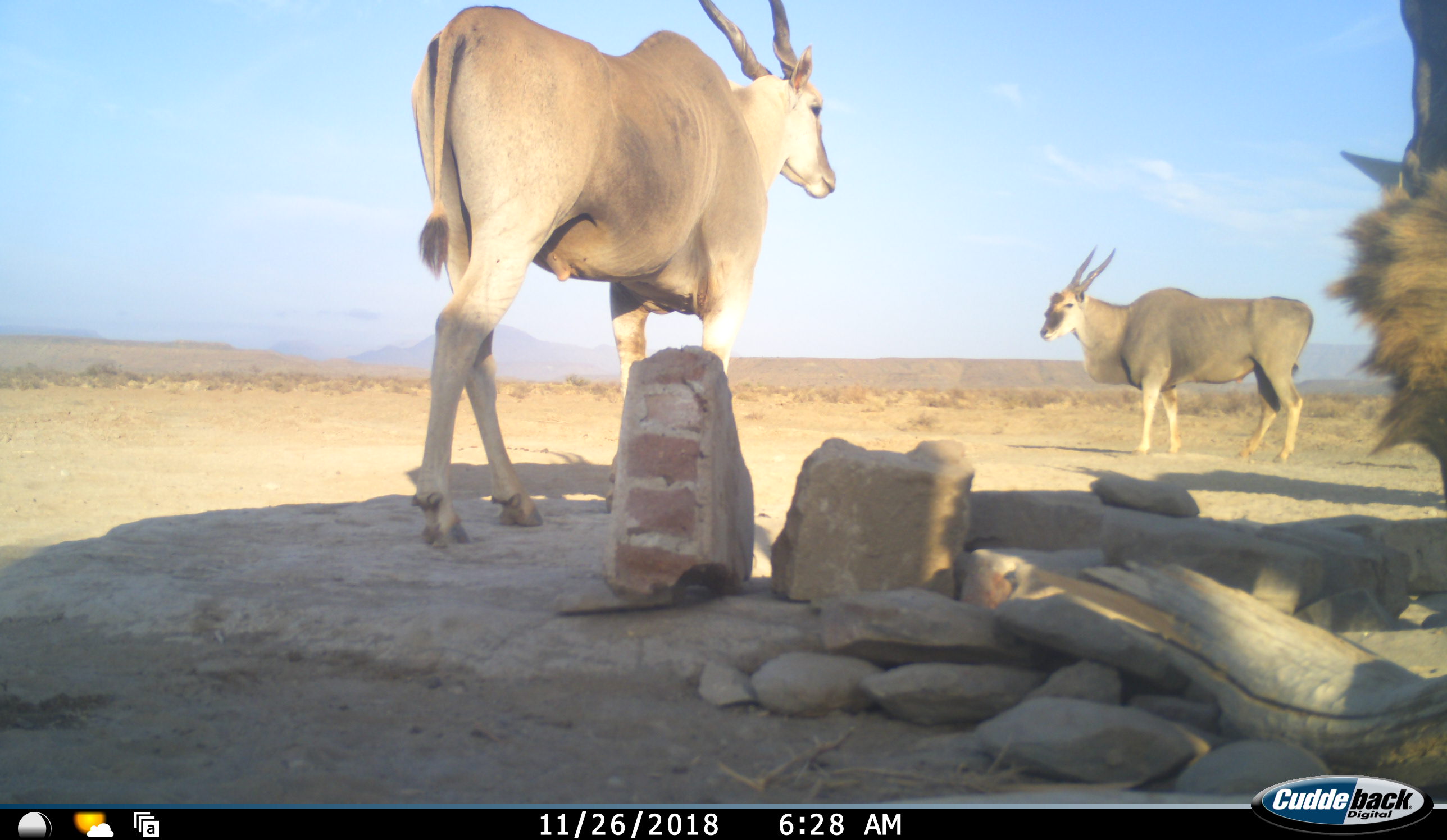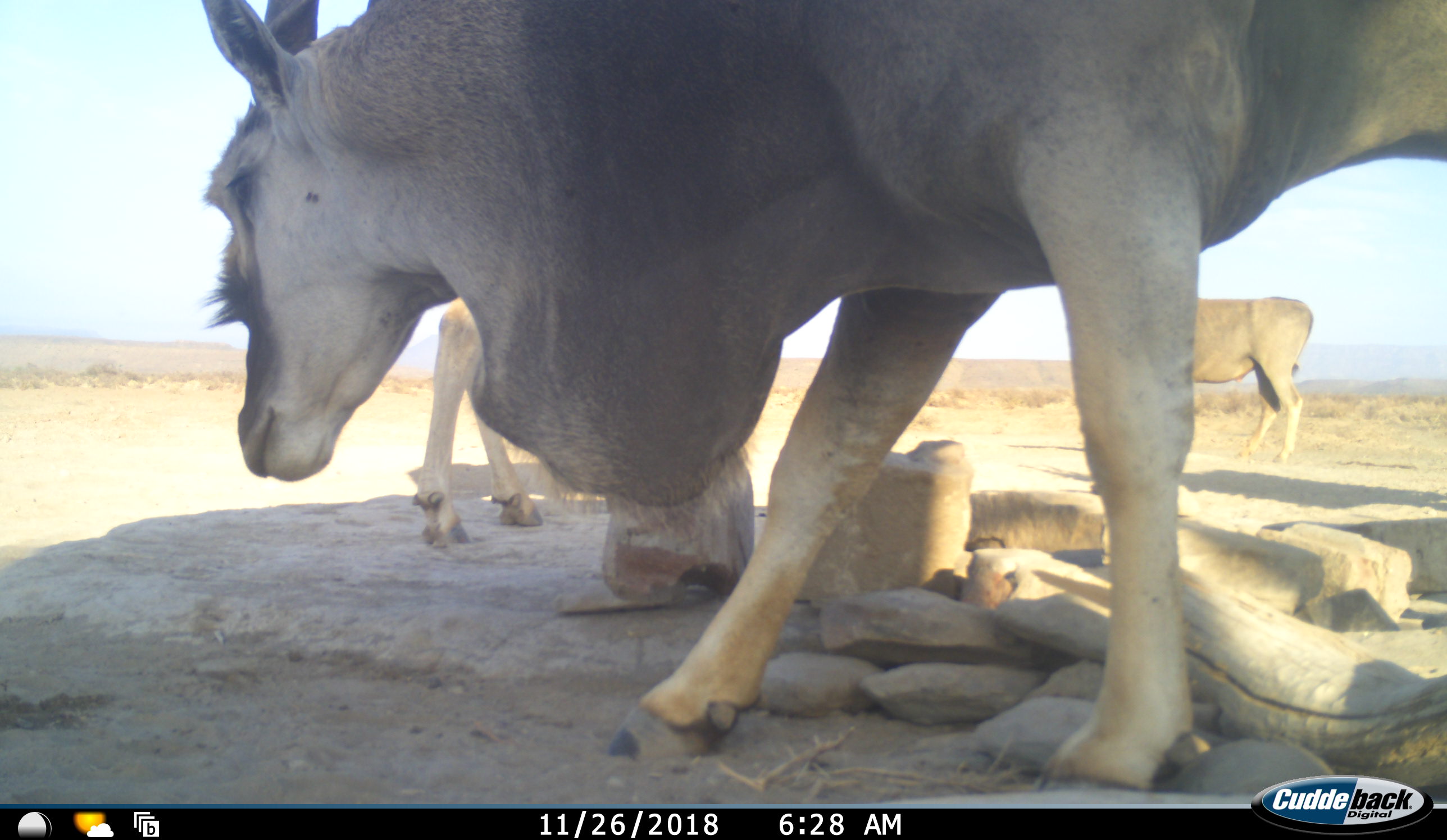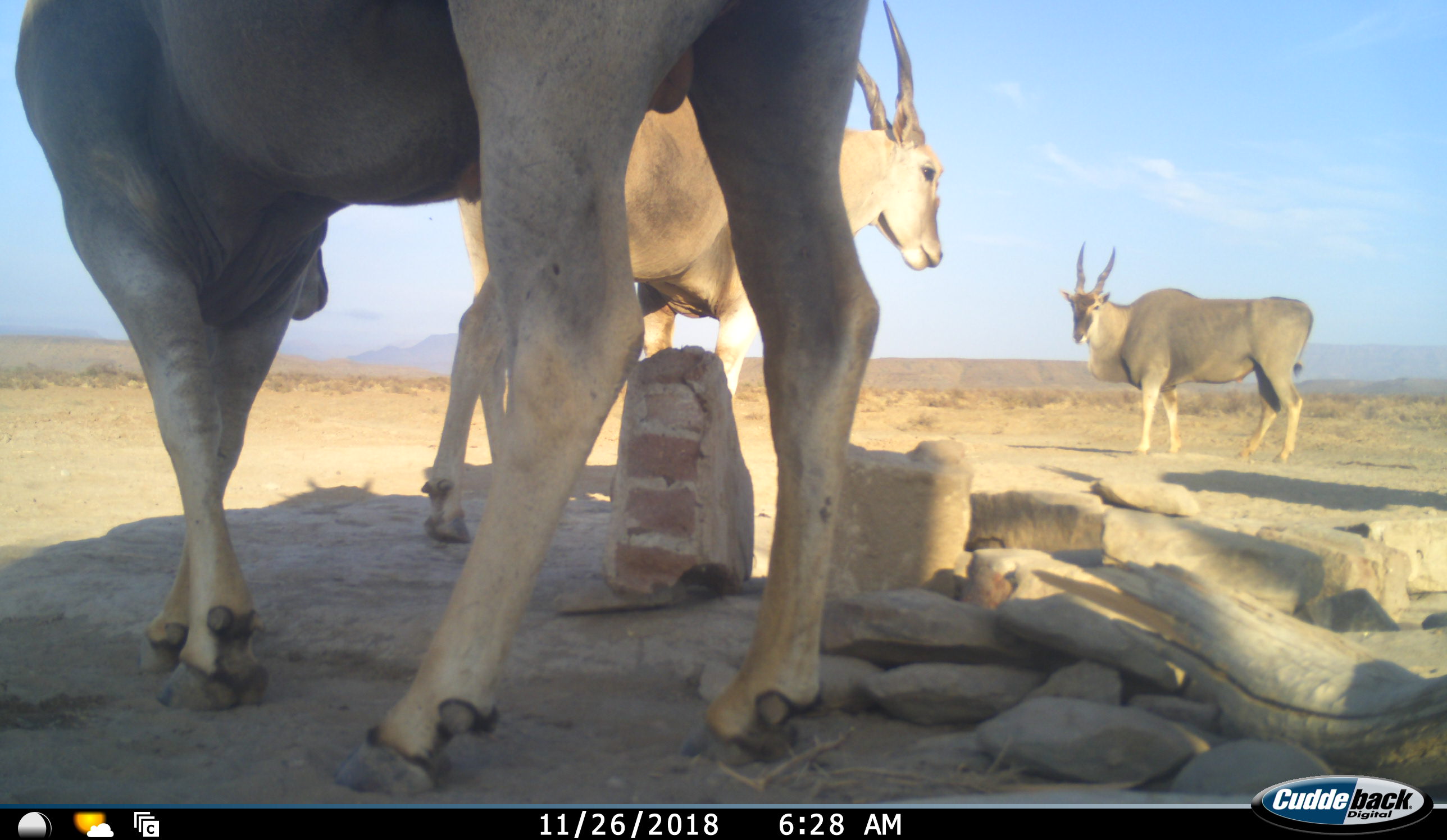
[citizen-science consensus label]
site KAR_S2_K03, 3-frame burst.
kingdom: Animalia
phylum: Chordata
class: Mammalia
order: Artiodactyla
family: Bovidae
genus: Tragelaphus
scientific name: Tragelaphus oryx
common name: eland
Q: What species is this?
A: Eland (Tragelaphus oryx).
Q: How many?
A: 3.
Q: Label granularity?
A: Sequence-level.